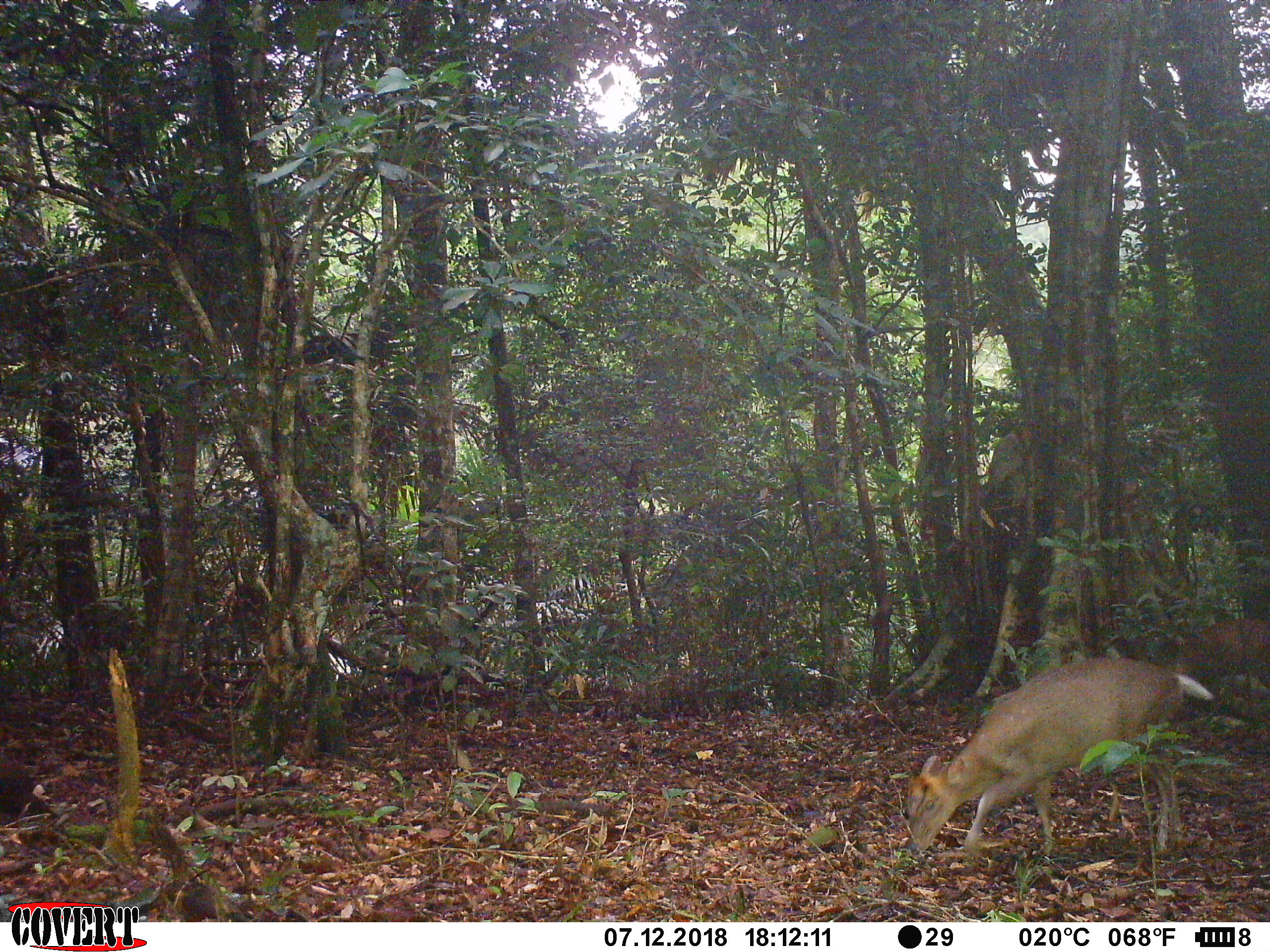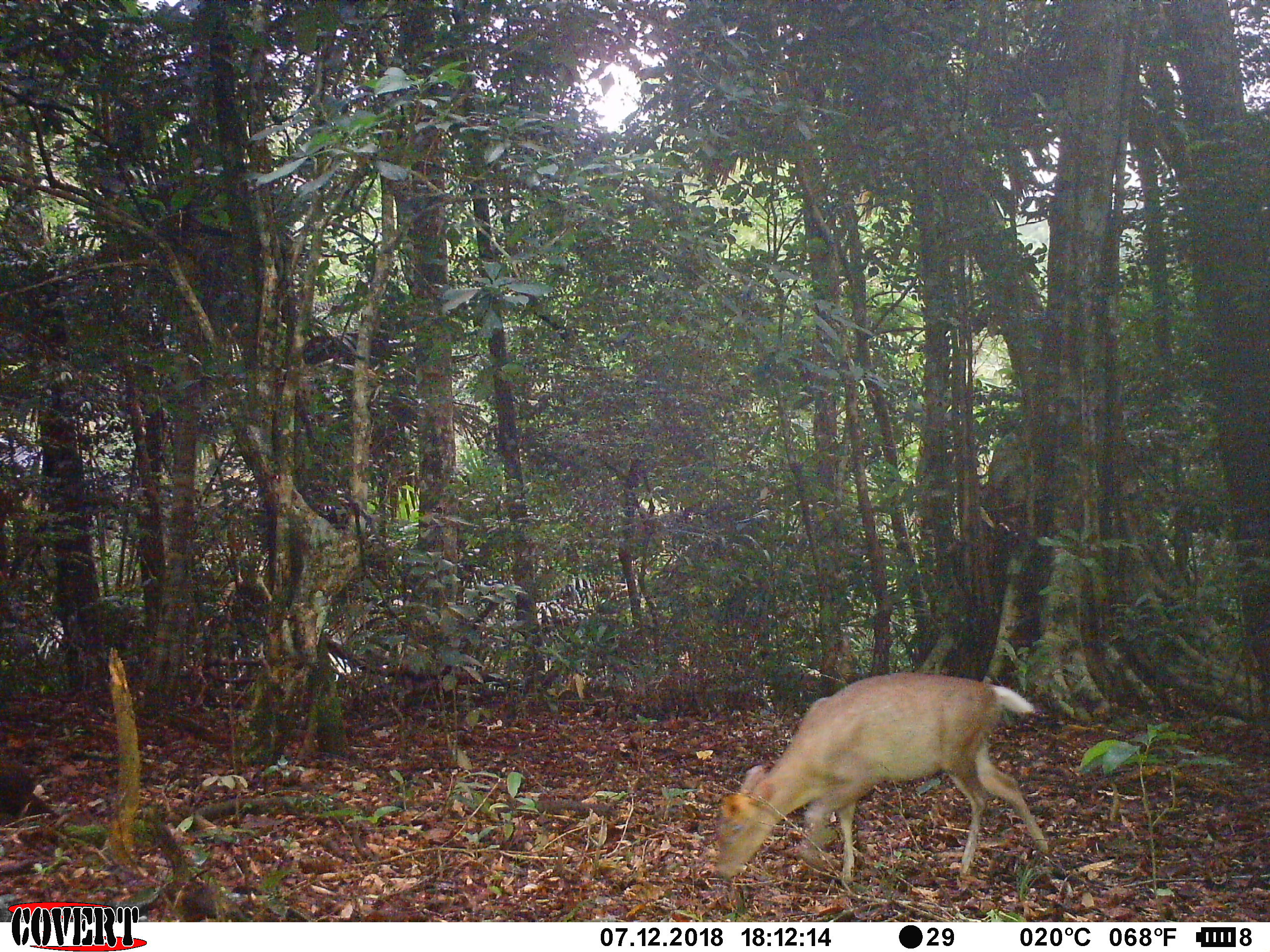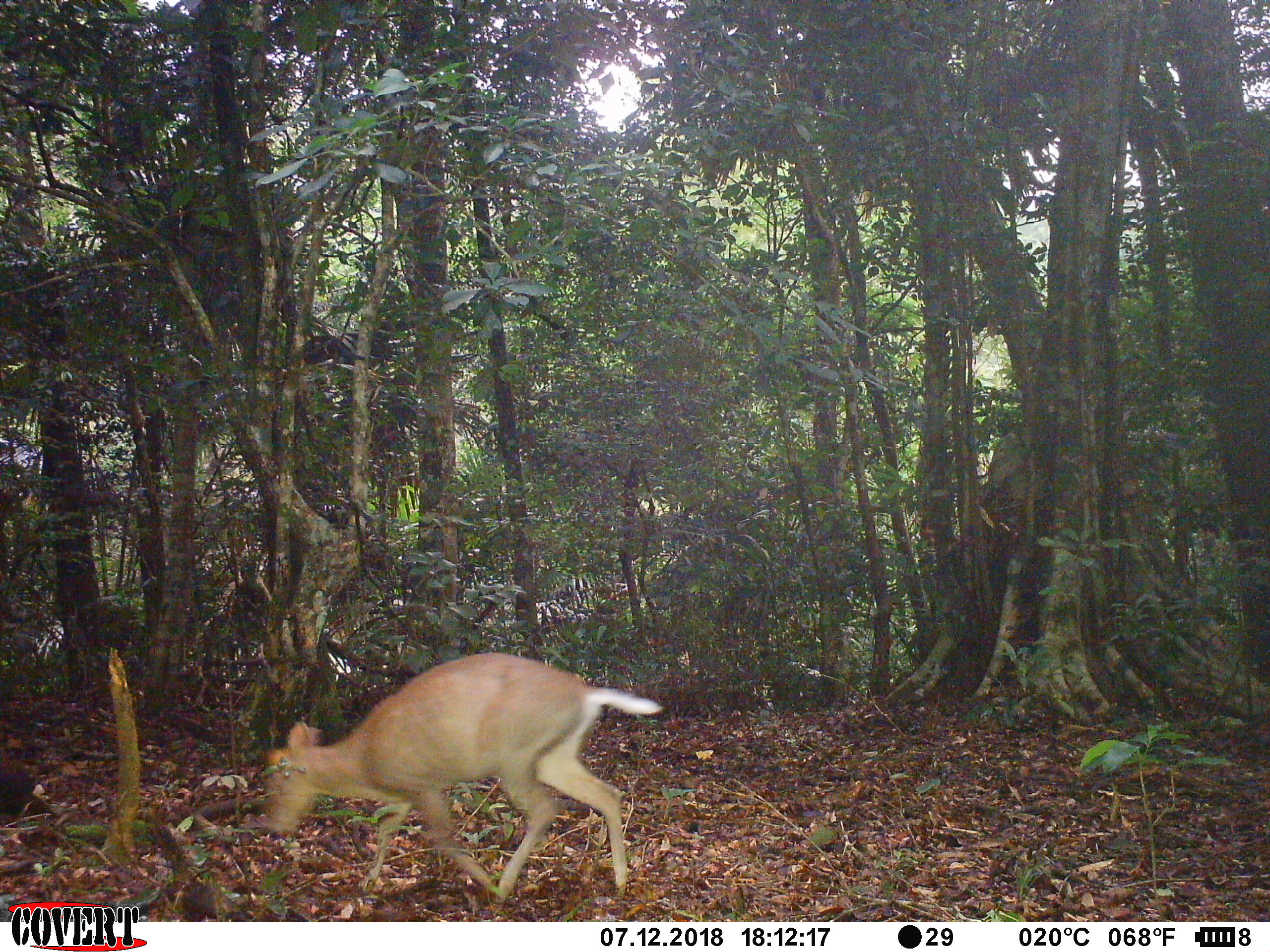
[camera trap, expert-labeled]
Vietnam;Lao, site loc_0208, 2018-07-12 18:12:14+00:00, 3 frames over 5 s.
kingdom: Animalia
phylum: Chordata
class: Mammalia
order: Artiodactyla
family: Cervidae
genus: Muntiacus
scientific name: Muntiacus rooseveltorum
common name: roosevelt's muntjac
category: roosevelts muntjac group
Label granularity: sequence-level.